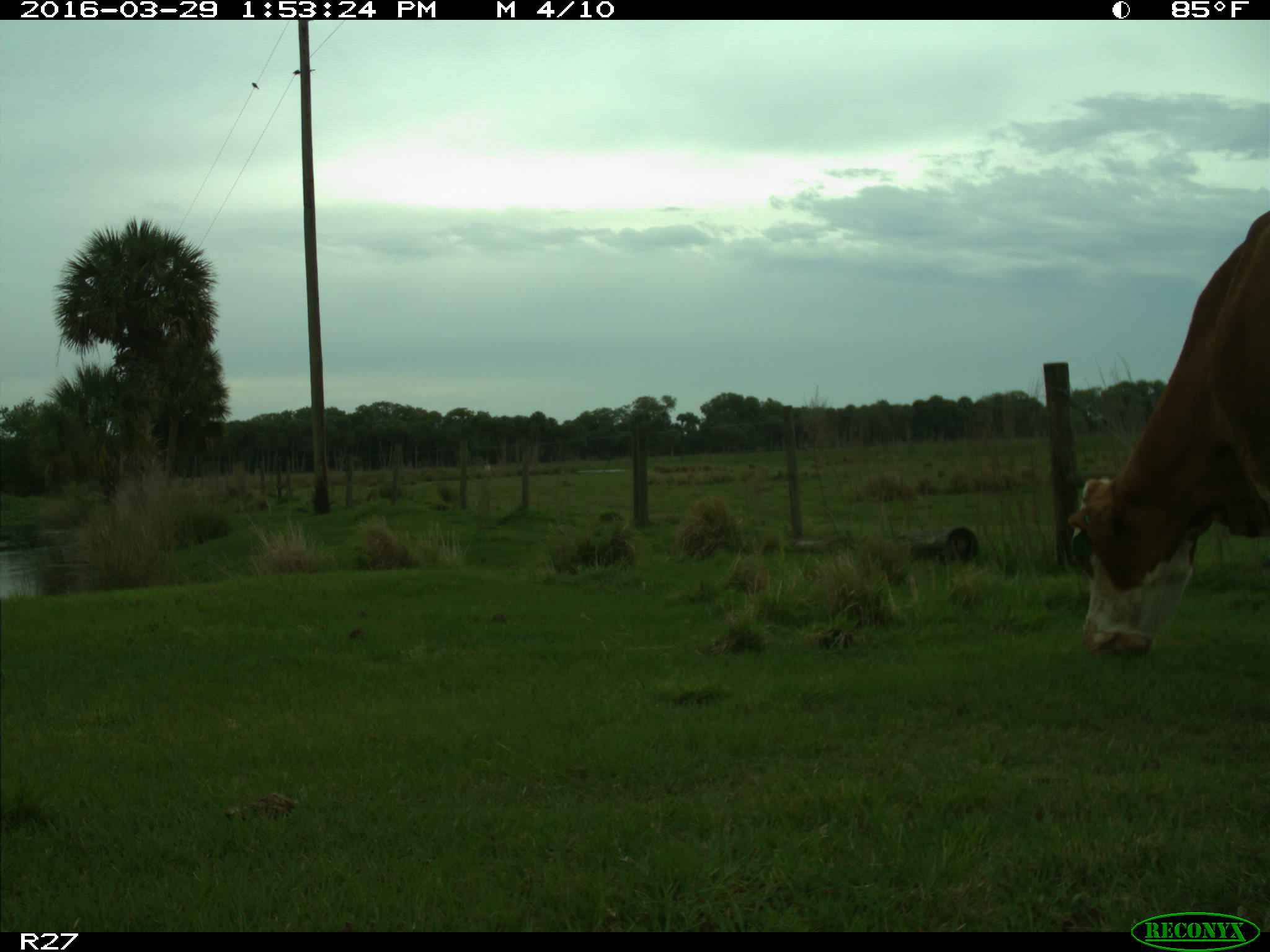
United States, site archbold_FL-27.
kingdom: Animalia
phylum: Chordata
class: Mammalia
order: Artiodactyla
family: Bovidae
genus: Bos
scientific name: Bos taurus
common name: domestic cow